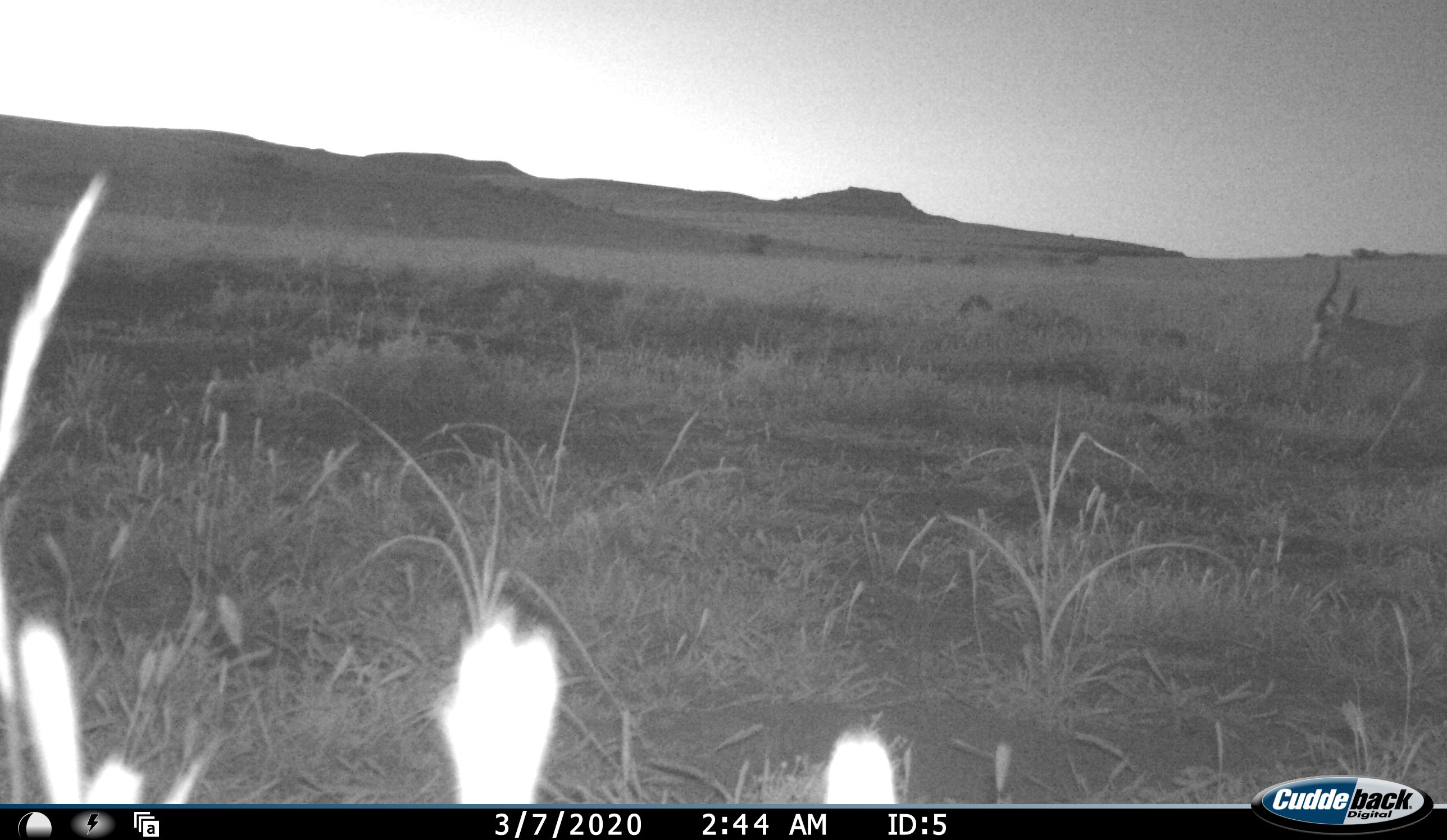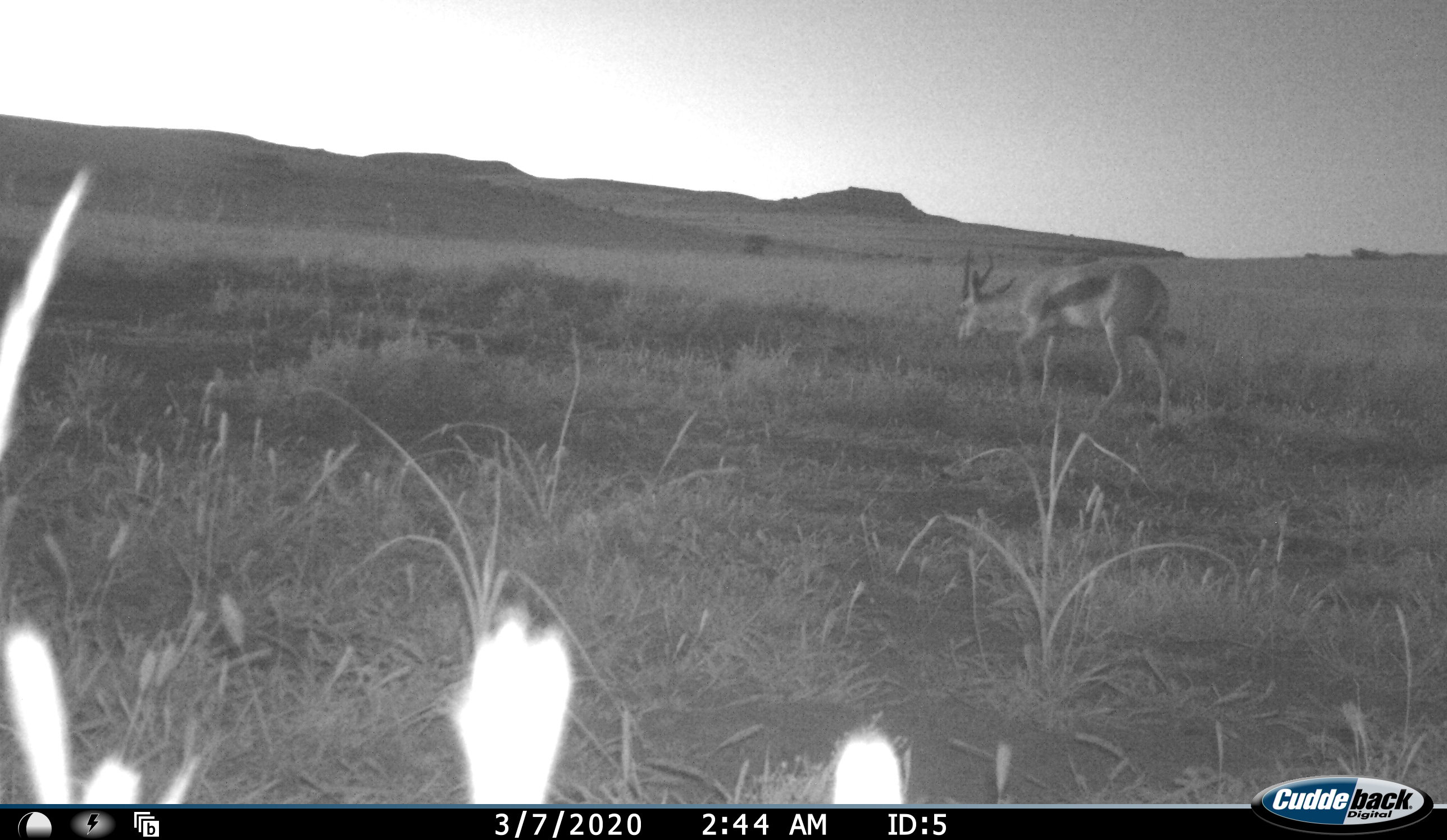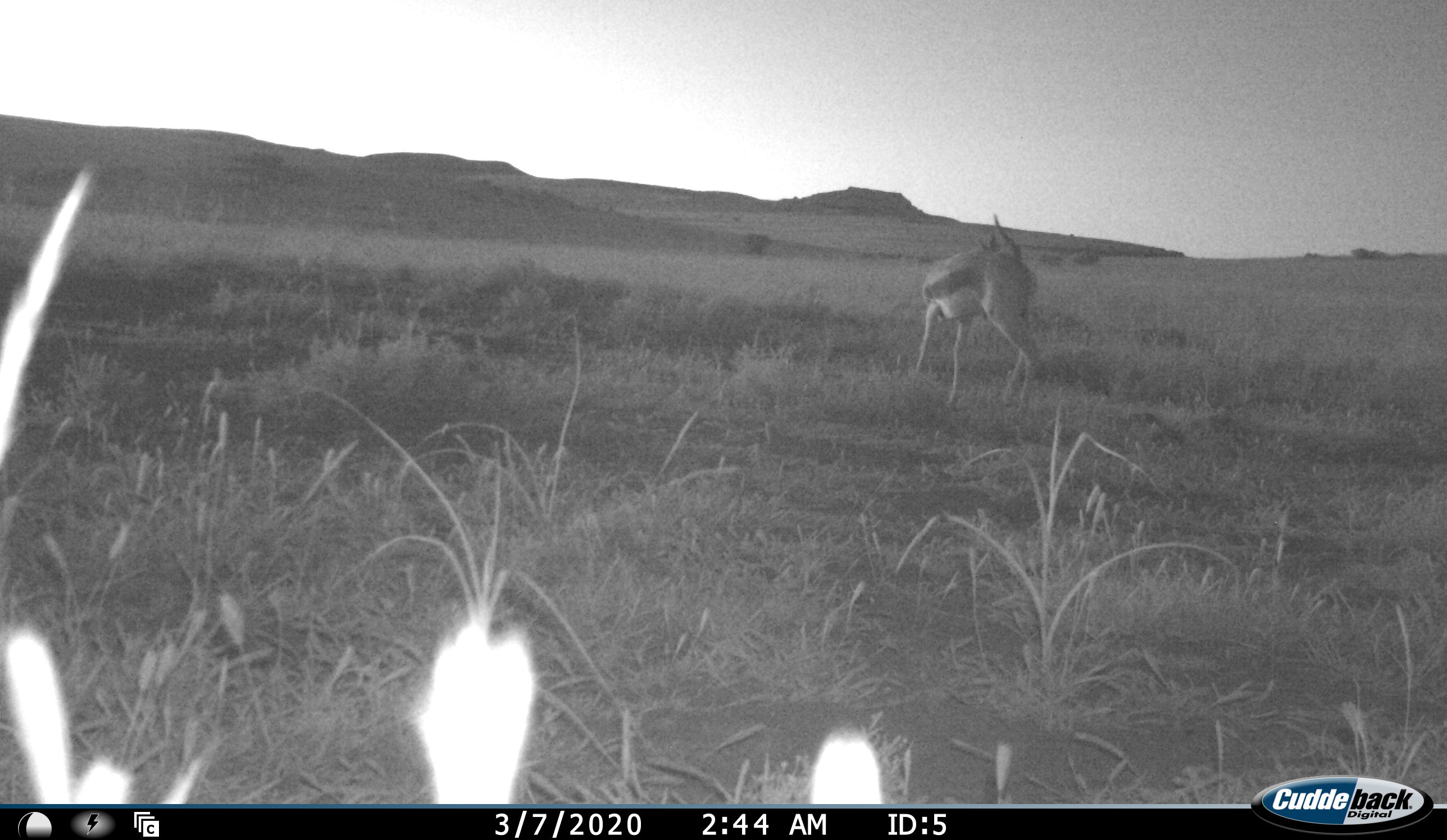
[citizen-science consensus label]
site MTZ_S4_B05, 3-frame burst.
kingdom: Animalia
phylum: Chordata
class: Mammalia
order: Artiodactyla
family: Bovidae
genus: Antidorcas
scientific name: Antidorcas marsupialis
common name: springbok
Springbok (Antidorcas marsupialis), count 1. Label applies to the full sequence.